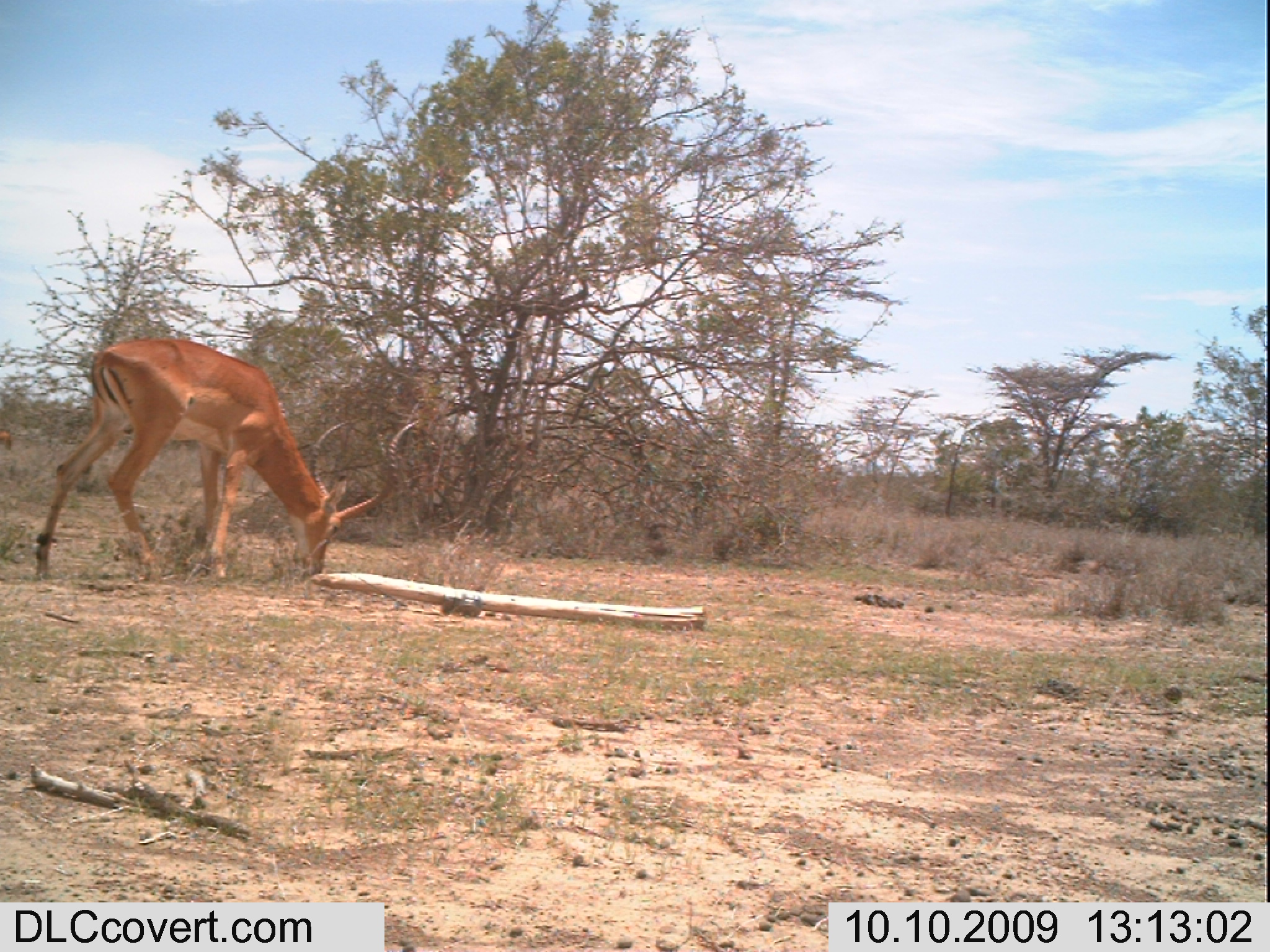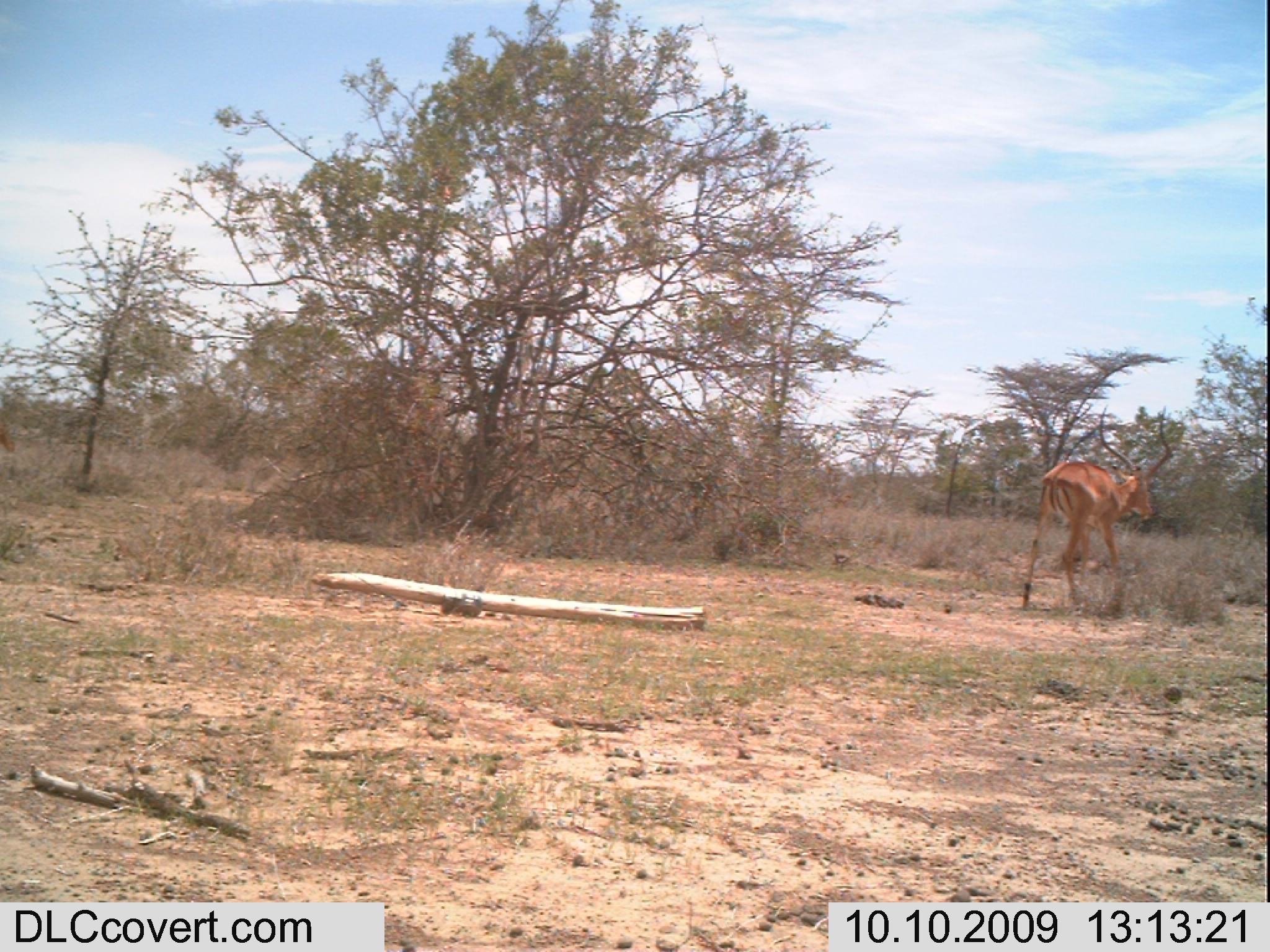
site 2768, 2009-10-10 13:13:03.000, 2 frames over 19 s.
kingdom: Animalia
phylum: Chordata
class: Mammalia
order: Artiodactyla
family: Bovidae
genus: Aepyceros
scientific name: Aepyceros melampus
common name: impala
Aepyceros melampus (impala), count 1.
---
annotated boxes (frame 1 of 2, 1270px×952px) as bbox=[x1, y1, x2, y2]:
aepyceros melampus: bbox=[24, 327, 420, 591]; bbox=[0, 423, 14, 453]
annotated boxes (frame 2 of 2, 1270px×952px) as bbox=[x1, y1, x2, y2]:
aepyceros melampus: bbox=[1017, 398, 1180, 618]; bbox=[0, 405, 19, 456]